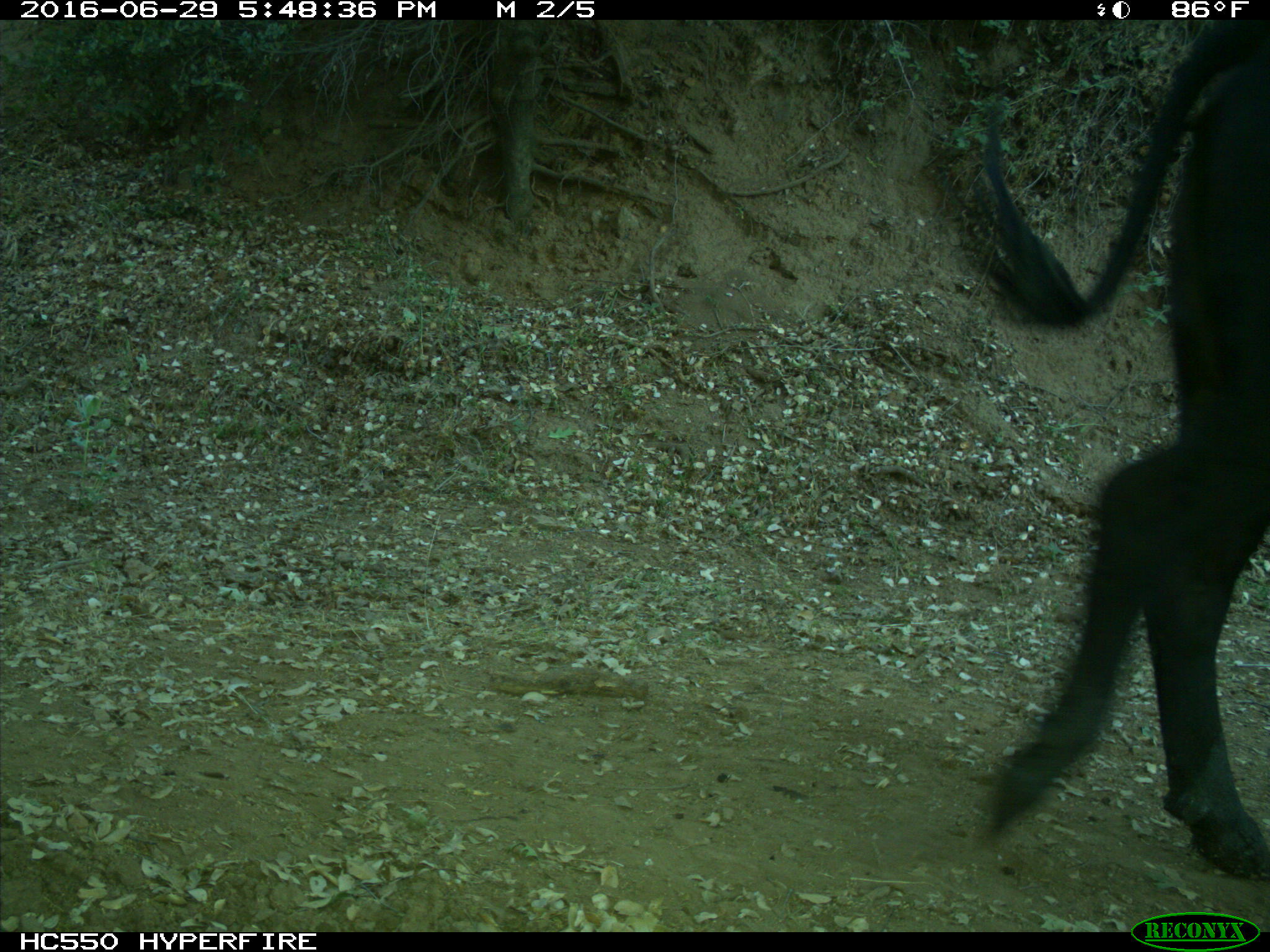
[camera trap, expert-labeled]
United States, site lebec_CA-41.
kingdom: Animalia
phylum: Chordata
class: Mammalia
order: Artiodactyla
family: Bovidae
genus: Bos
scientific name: Bos taurus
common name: domestic cow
Bos taurus (domestic cow).